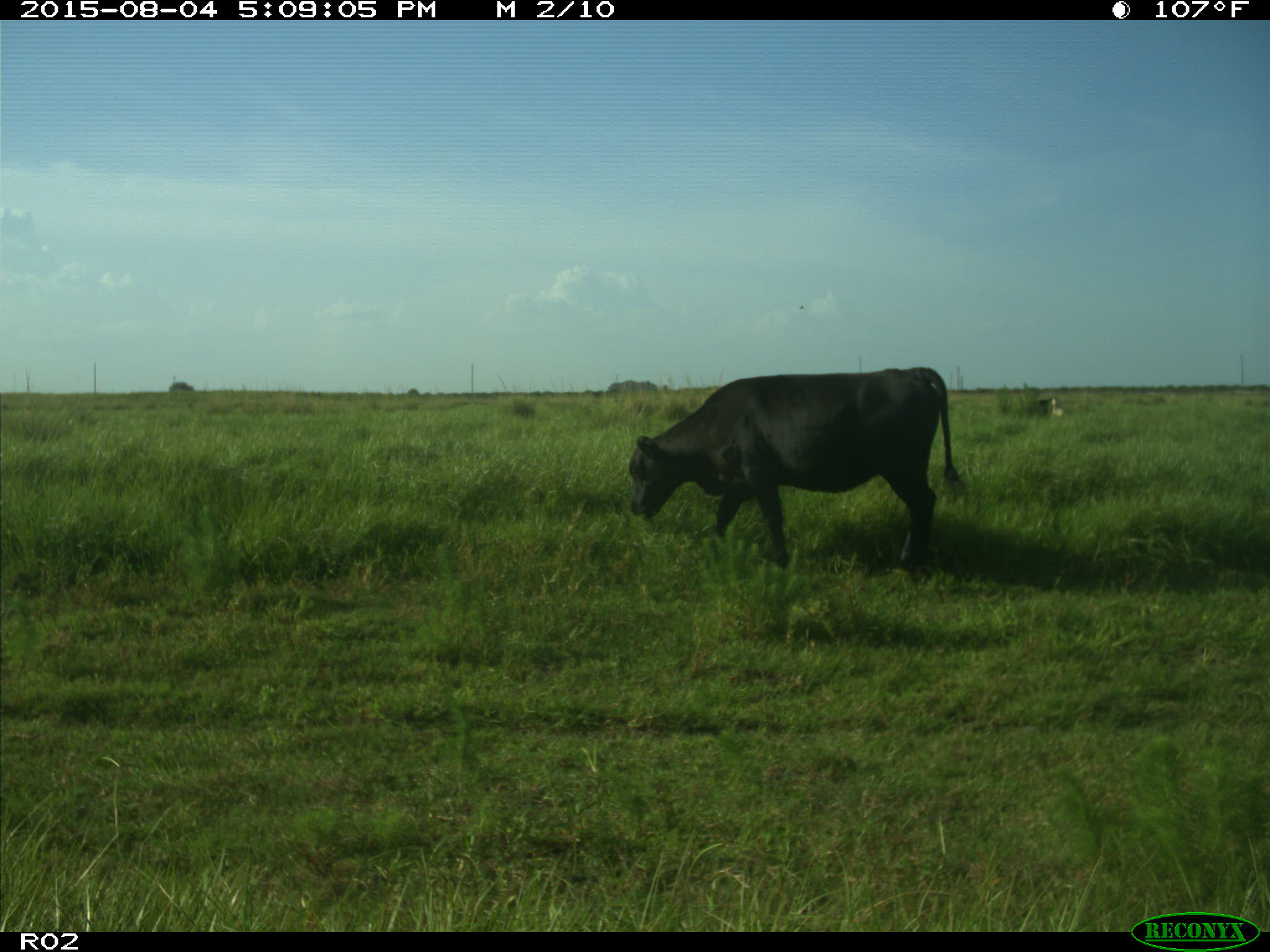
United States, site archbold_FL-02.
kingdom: Animalia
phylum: Chordata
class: Mammalia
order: Artiodactyla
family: Bovidae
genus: Bos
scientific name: Bos taurus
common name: domestic cow